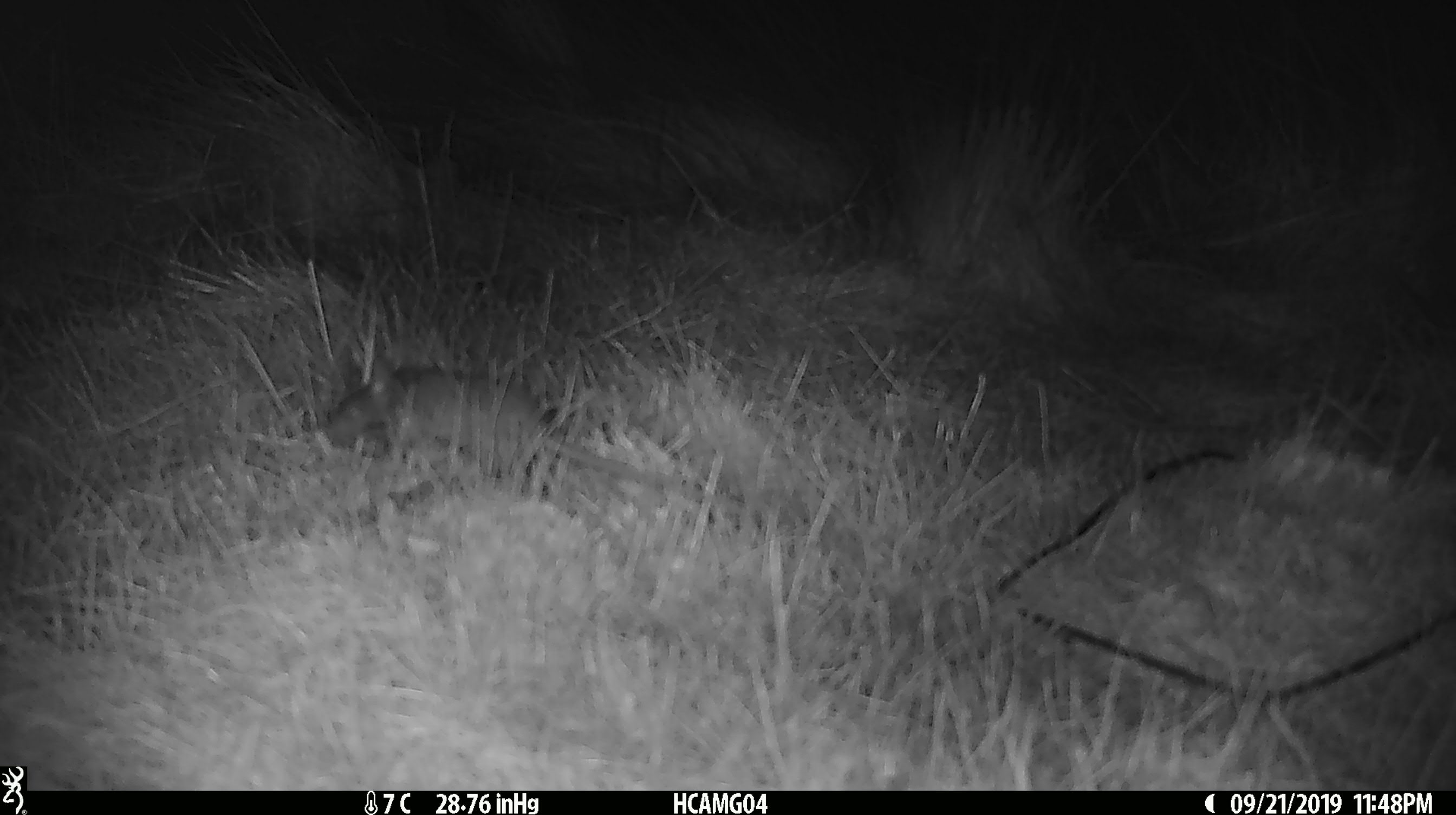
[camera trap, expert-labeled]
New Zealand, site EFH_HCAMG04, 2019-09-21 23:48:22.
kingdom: Animalia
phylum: Chordata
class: Mammalia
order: Rodentia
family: Muridae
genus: Mus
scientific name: Mus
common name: mouse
Mouse (Mus).